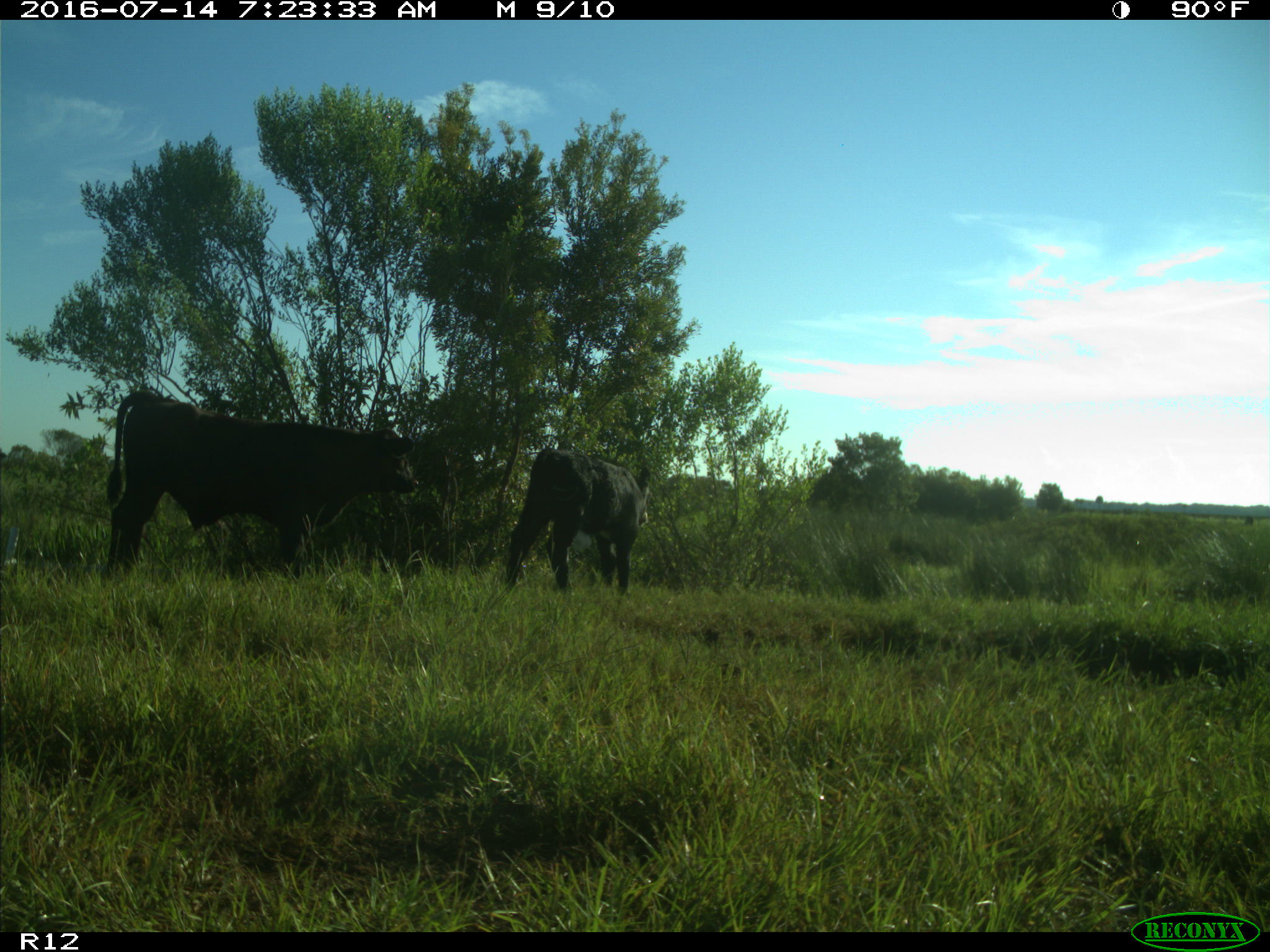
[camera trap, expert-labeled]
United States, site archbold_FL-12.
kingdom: Animalia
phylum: Chordata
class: Mammalia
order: Artiodactyla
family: Bovidae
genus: Bos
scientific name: Bos taurus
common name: domestic cow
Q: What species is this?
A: Bos taurus (domestic cow).